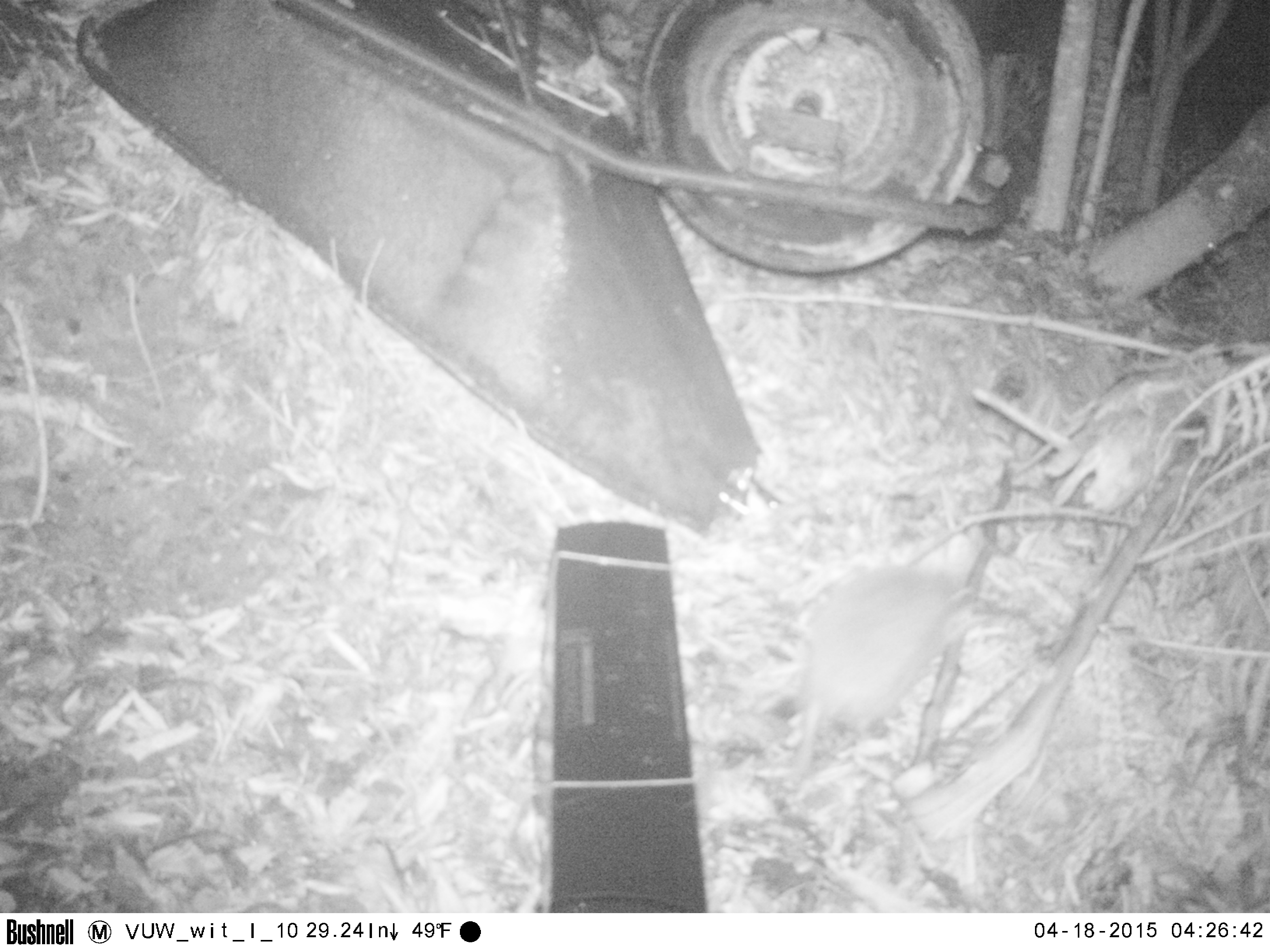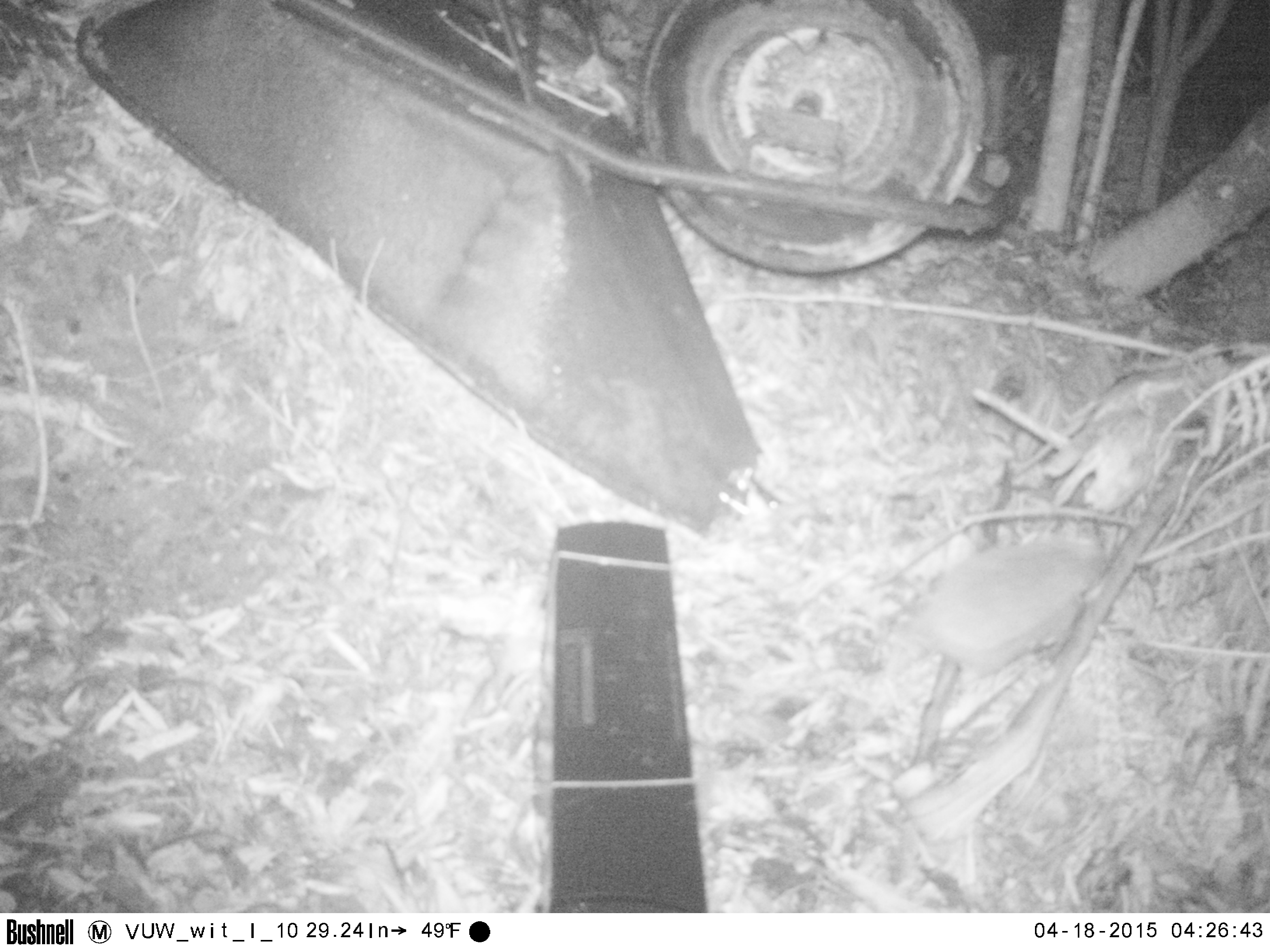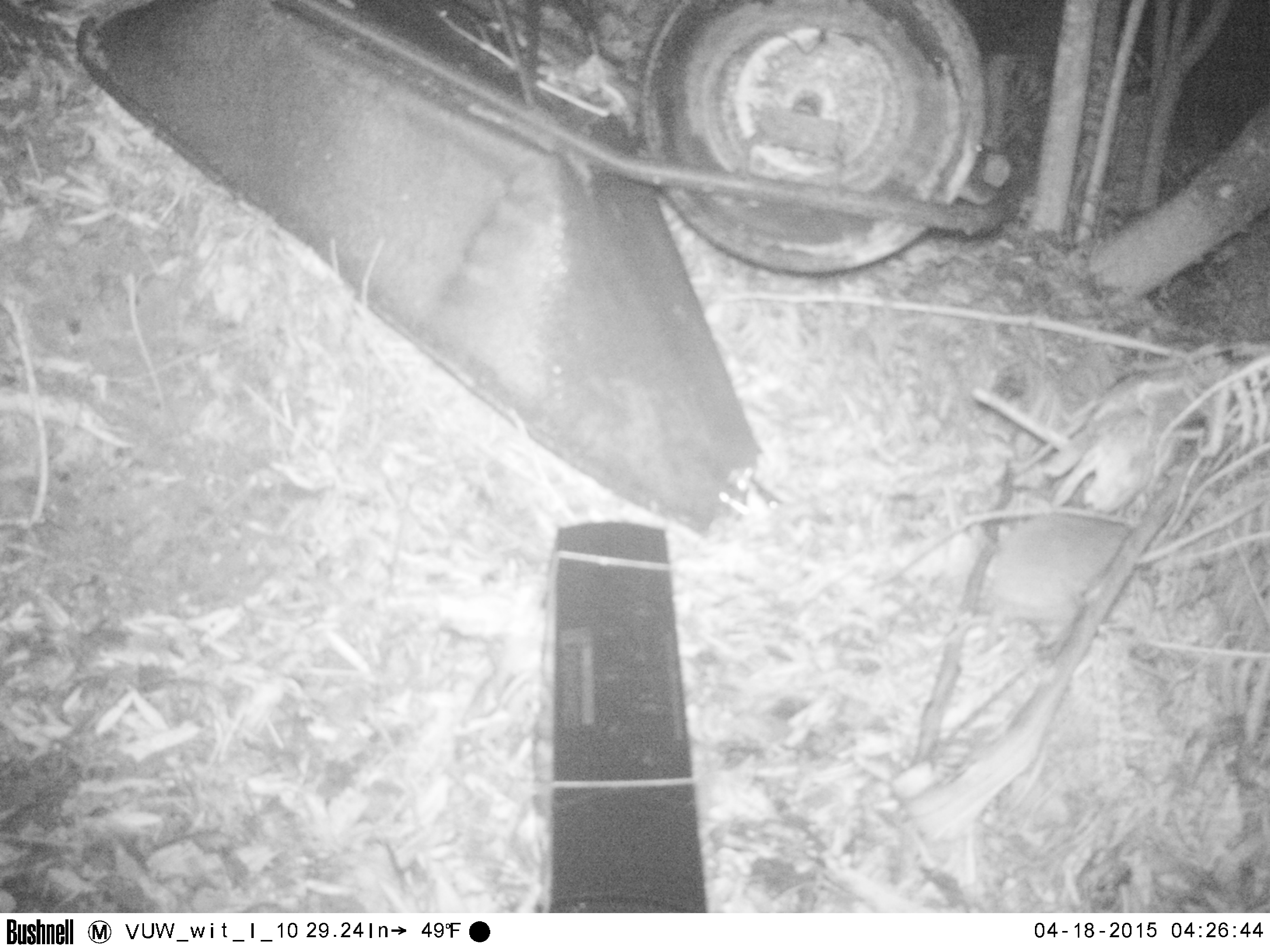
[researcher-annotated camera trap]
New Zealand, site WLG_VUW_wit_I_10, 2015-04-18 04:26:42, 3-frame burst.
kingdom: Animalia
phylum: Chordata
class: Mammalia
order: Eulipotyphla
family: Erinaceidae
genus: Erinaceus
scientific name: Erinaceus europaeus europaeus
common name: european hedgehog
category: hedgehog